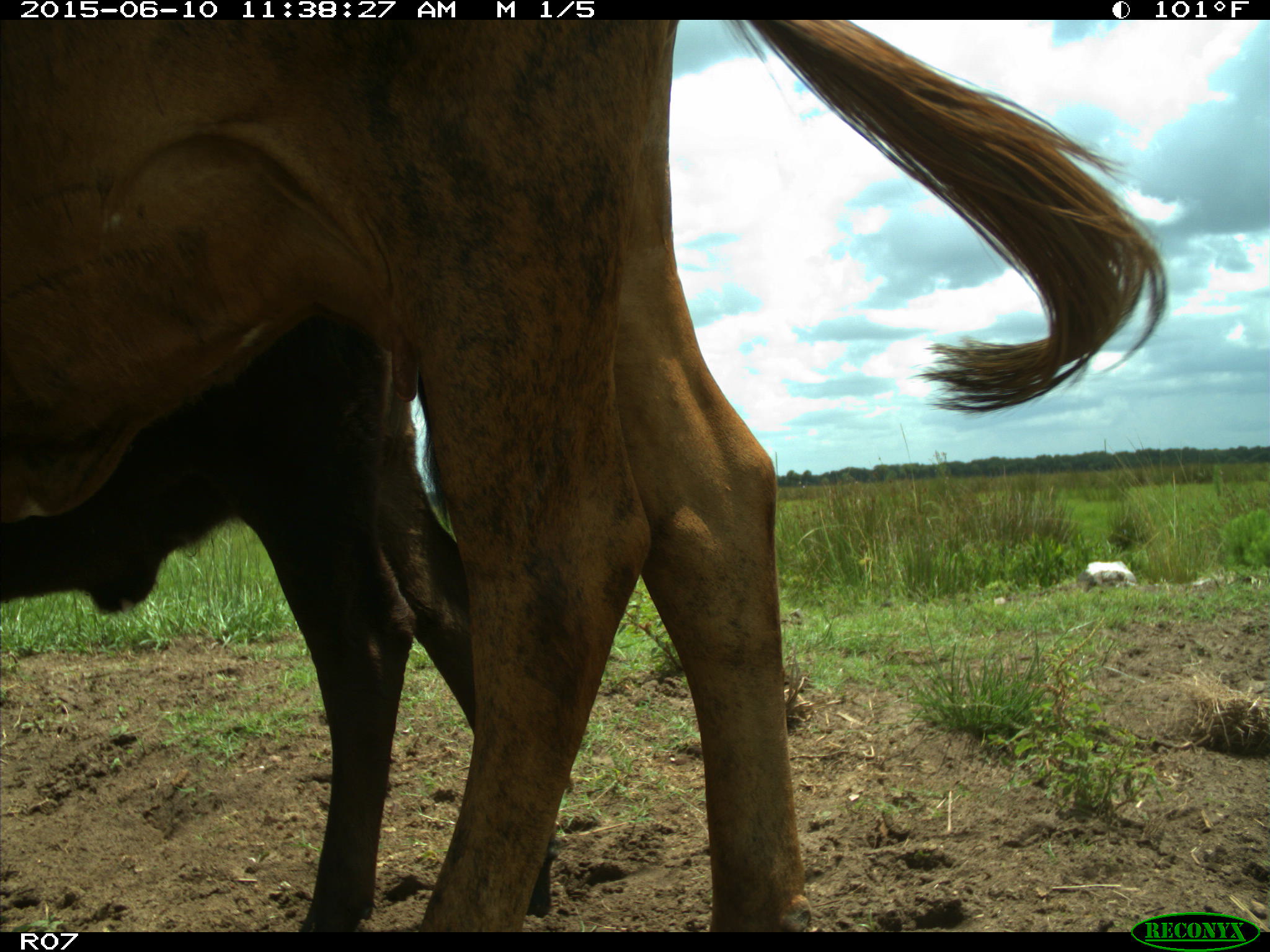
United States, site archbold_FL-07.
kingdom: Animalia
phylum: Chordata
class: Mammalia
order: Artiodactyla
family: Bovidae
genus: Bos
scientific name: Bos taurus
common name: domestic cow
Bos taurus (domestic cow).